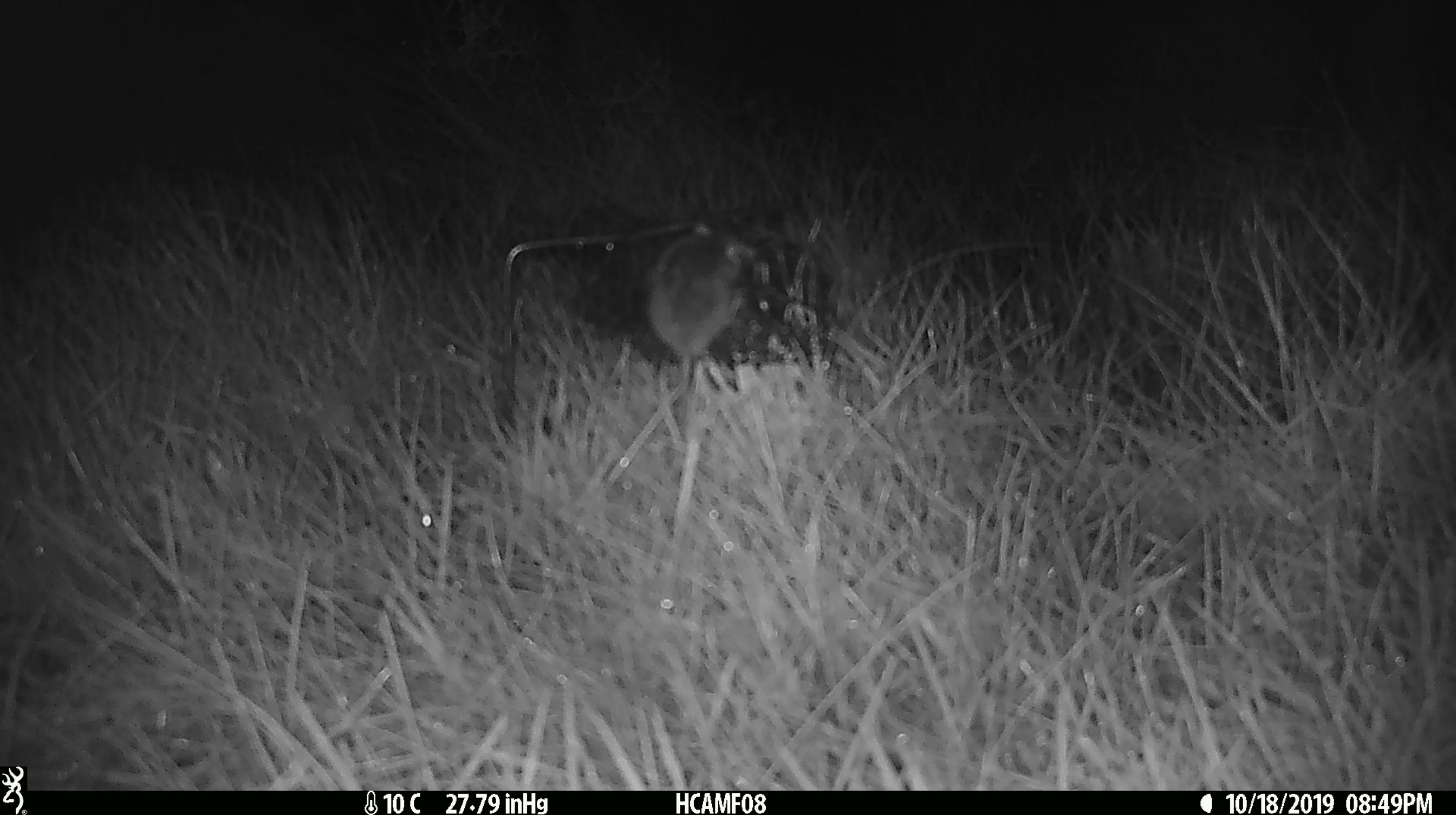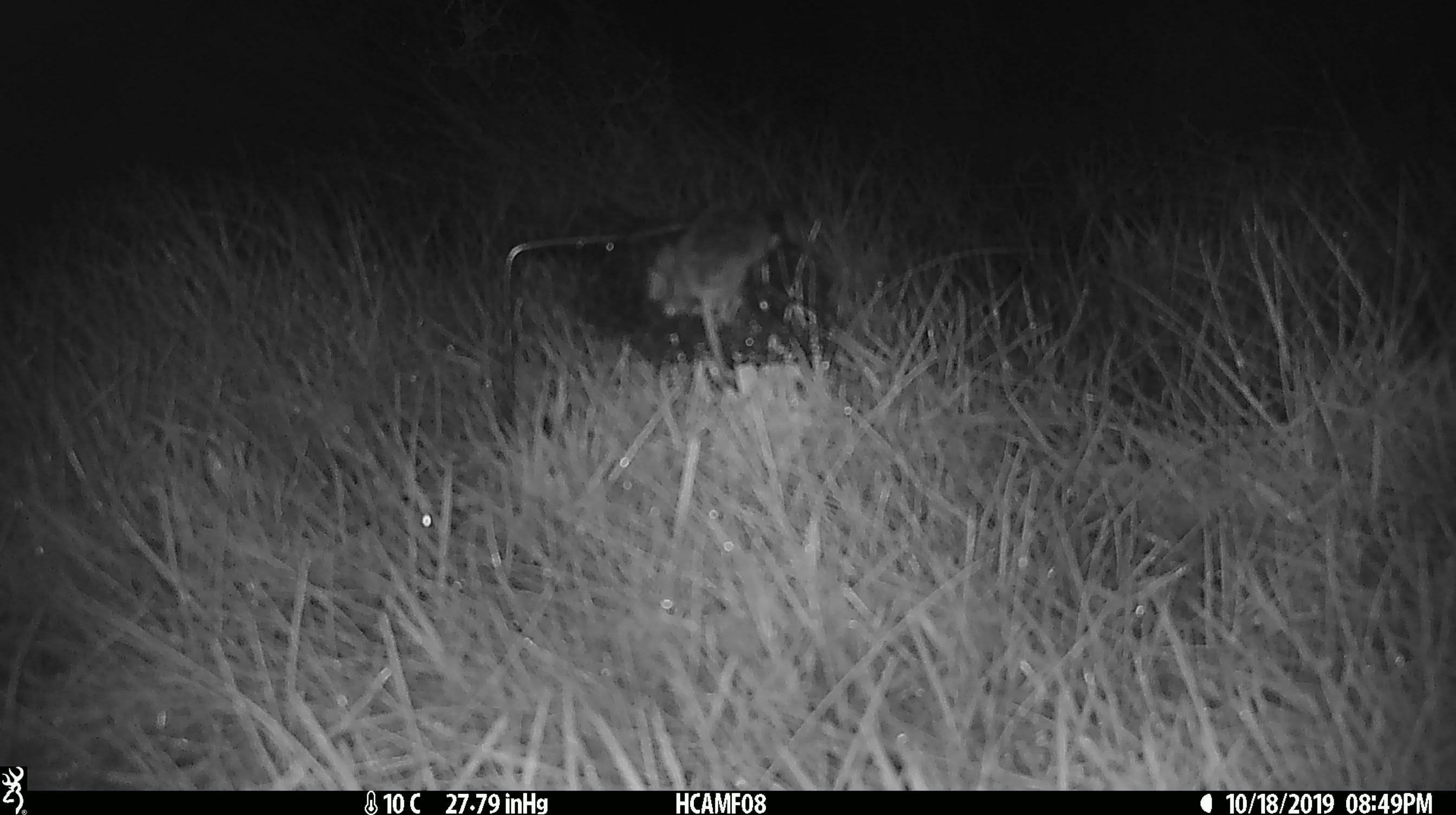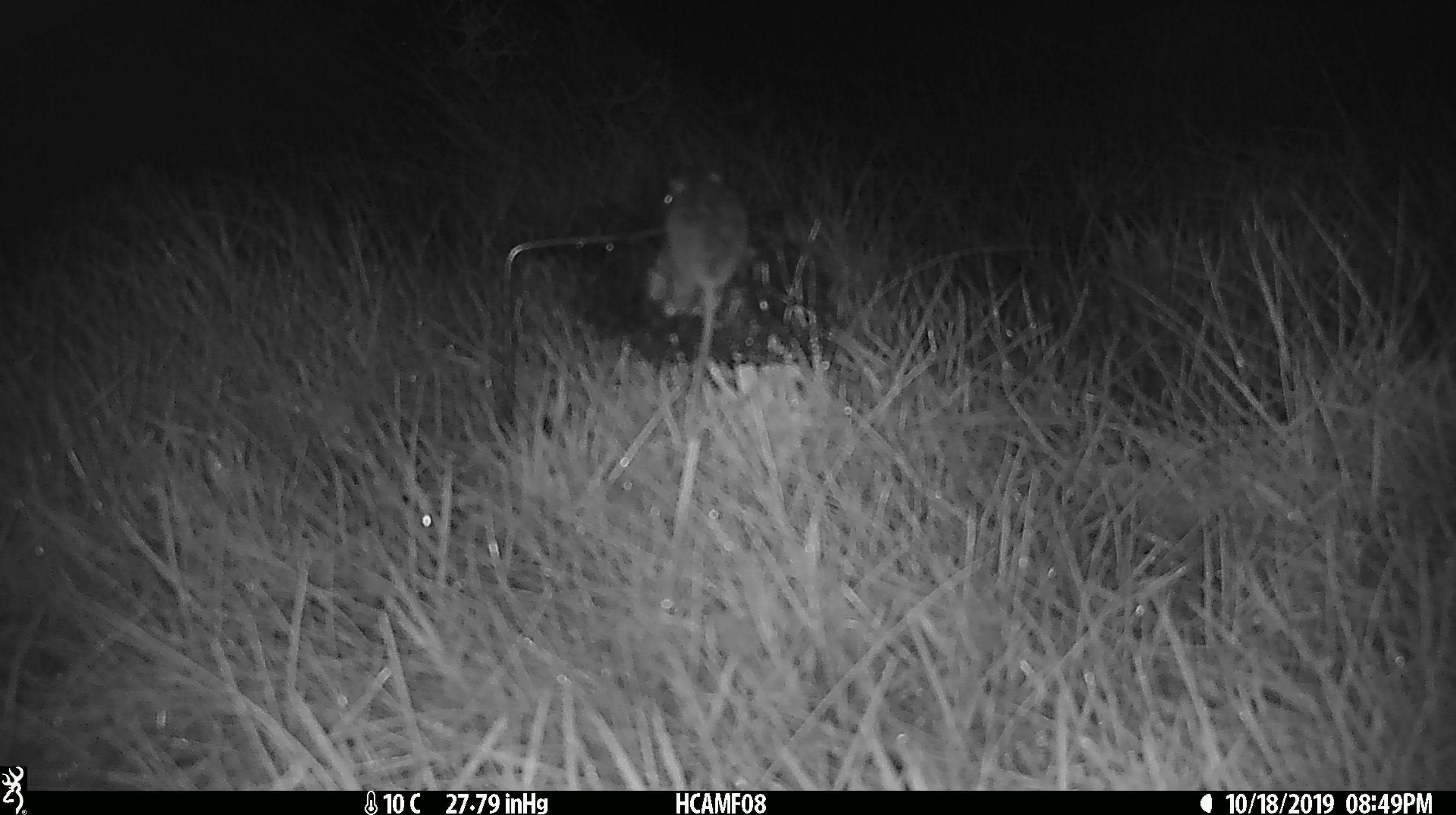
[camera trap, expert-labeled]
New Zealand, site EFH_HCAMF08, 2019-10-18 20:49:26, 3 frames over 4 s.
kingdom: Animalia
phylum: Chordata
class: Mammalia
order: Rodentia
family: Muridae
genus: Mus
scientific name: Mus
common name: mouse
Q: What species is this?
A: Mouse (Mus).